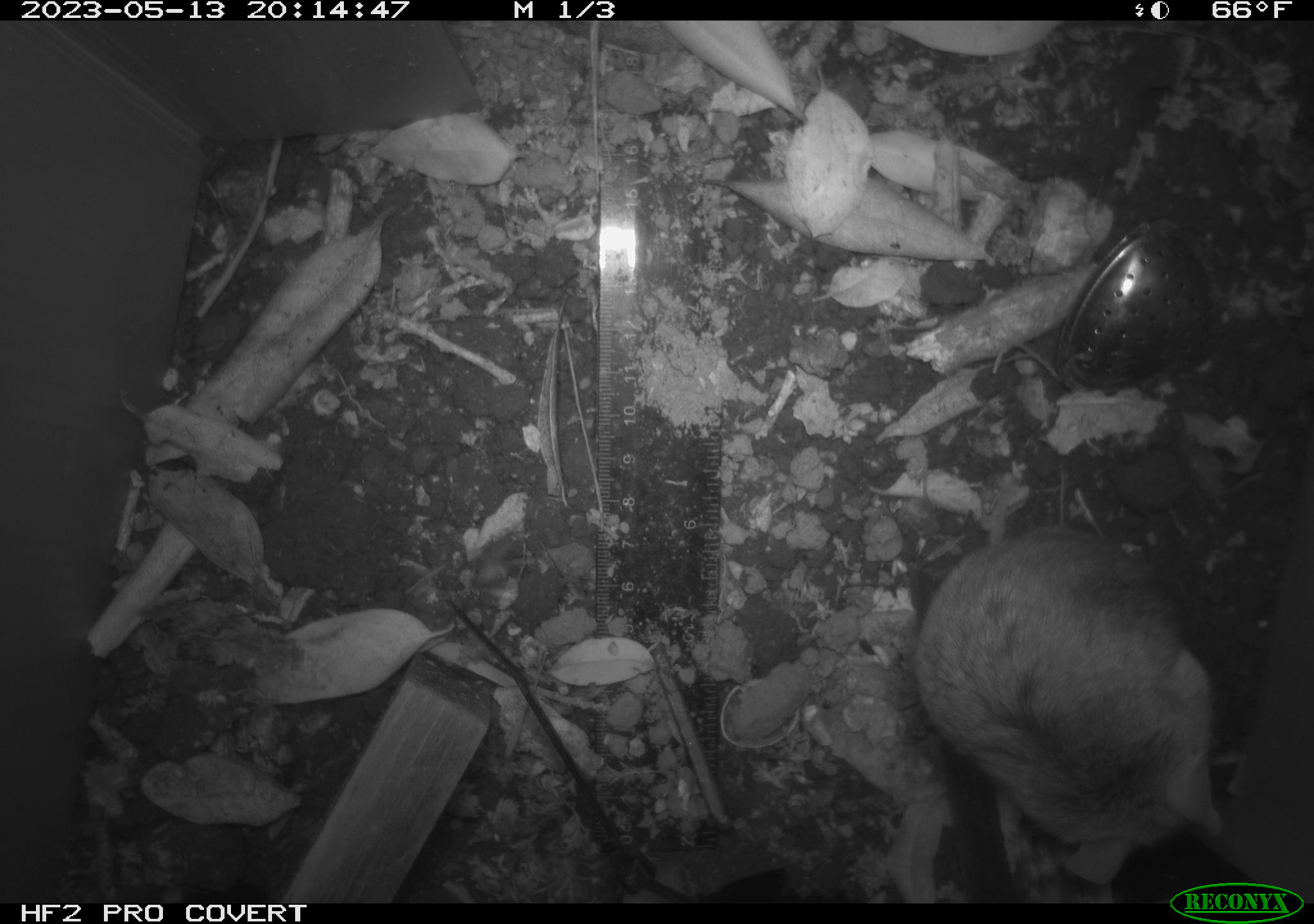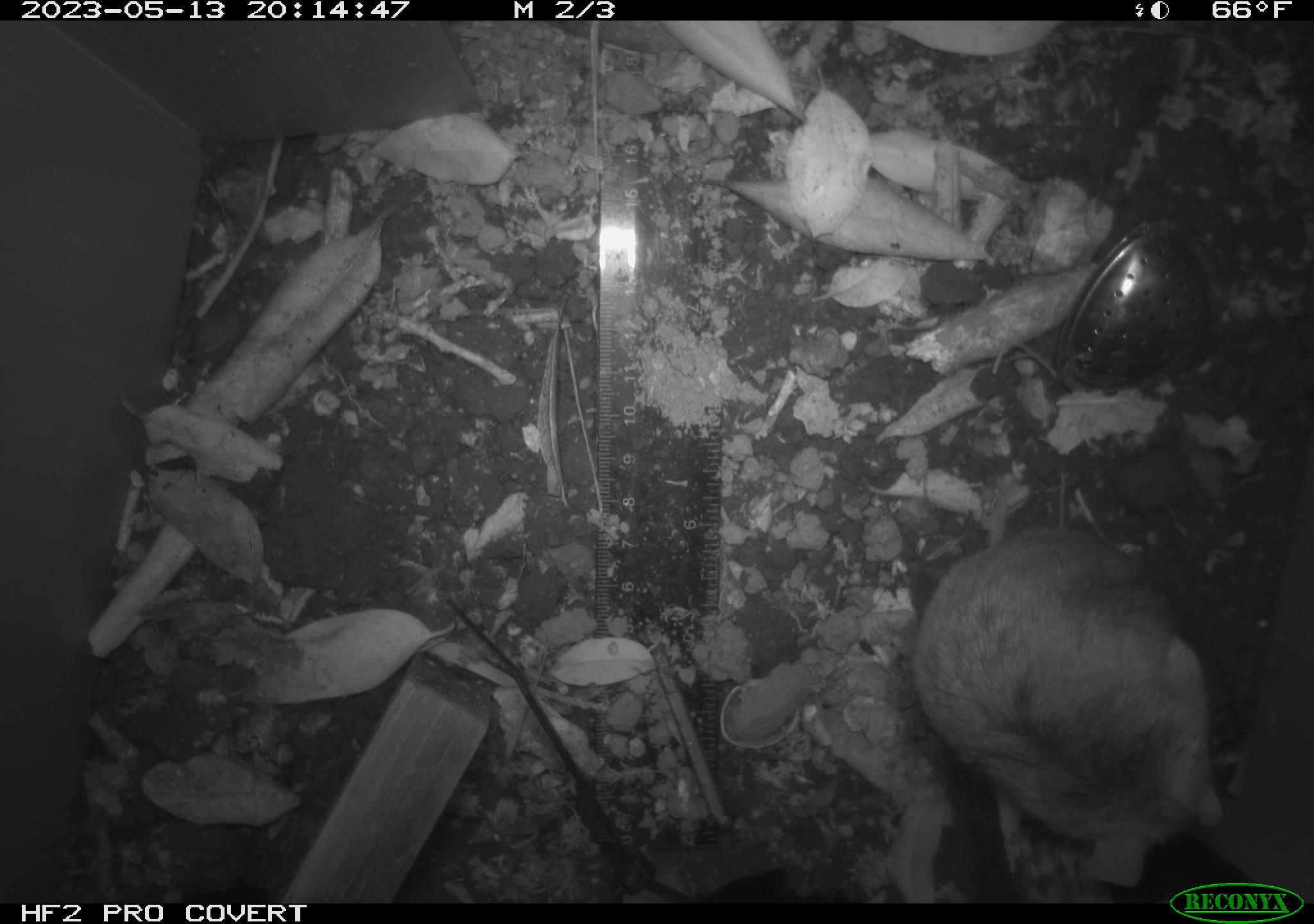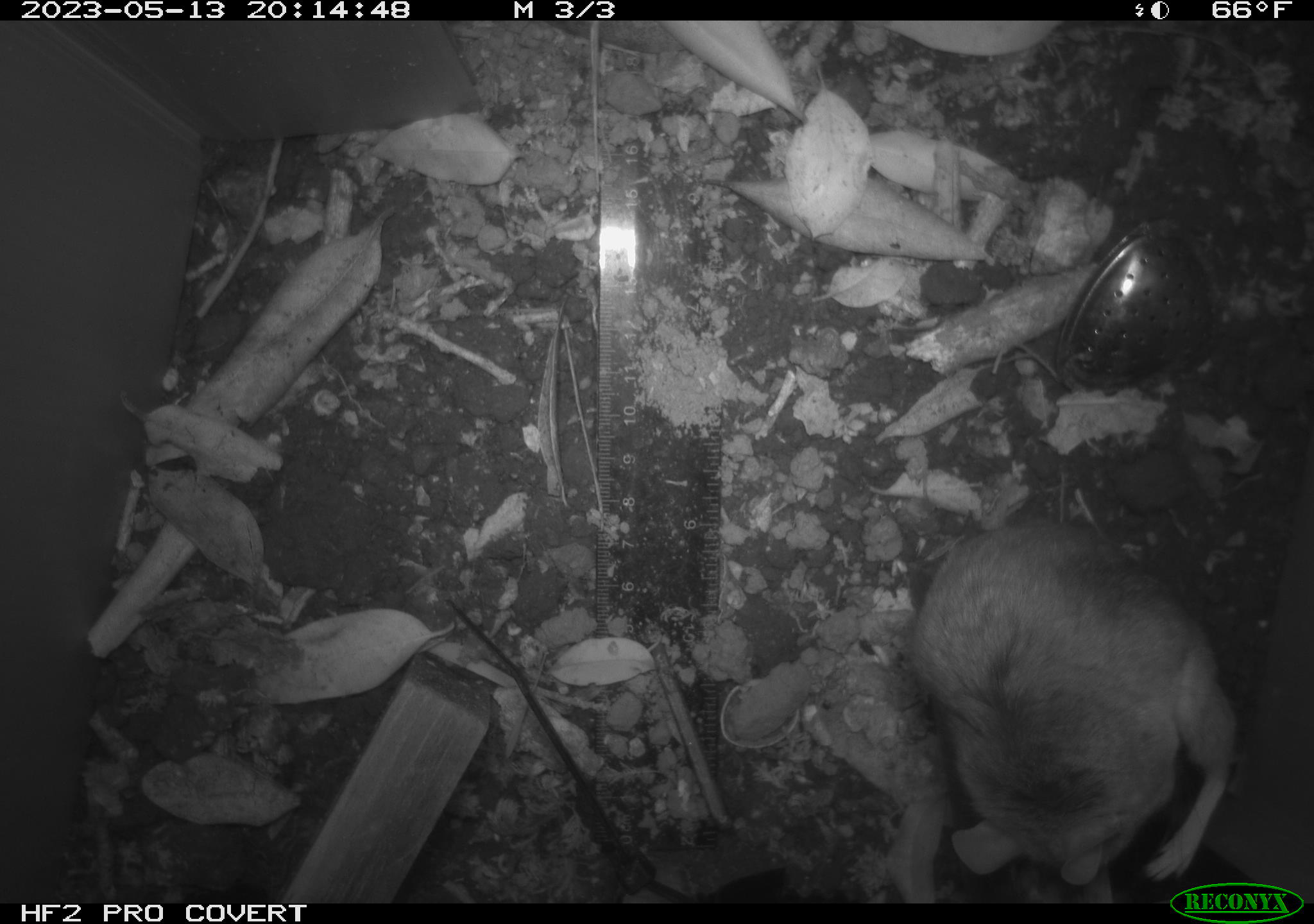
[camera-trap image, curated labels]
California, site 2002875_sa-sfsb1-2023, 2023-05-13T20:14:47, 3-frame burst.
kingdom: Animalia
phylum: Chordata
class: Mammalia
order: Rodentia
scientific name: Rodentia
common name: mouse species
Mouse species (Rodentia).